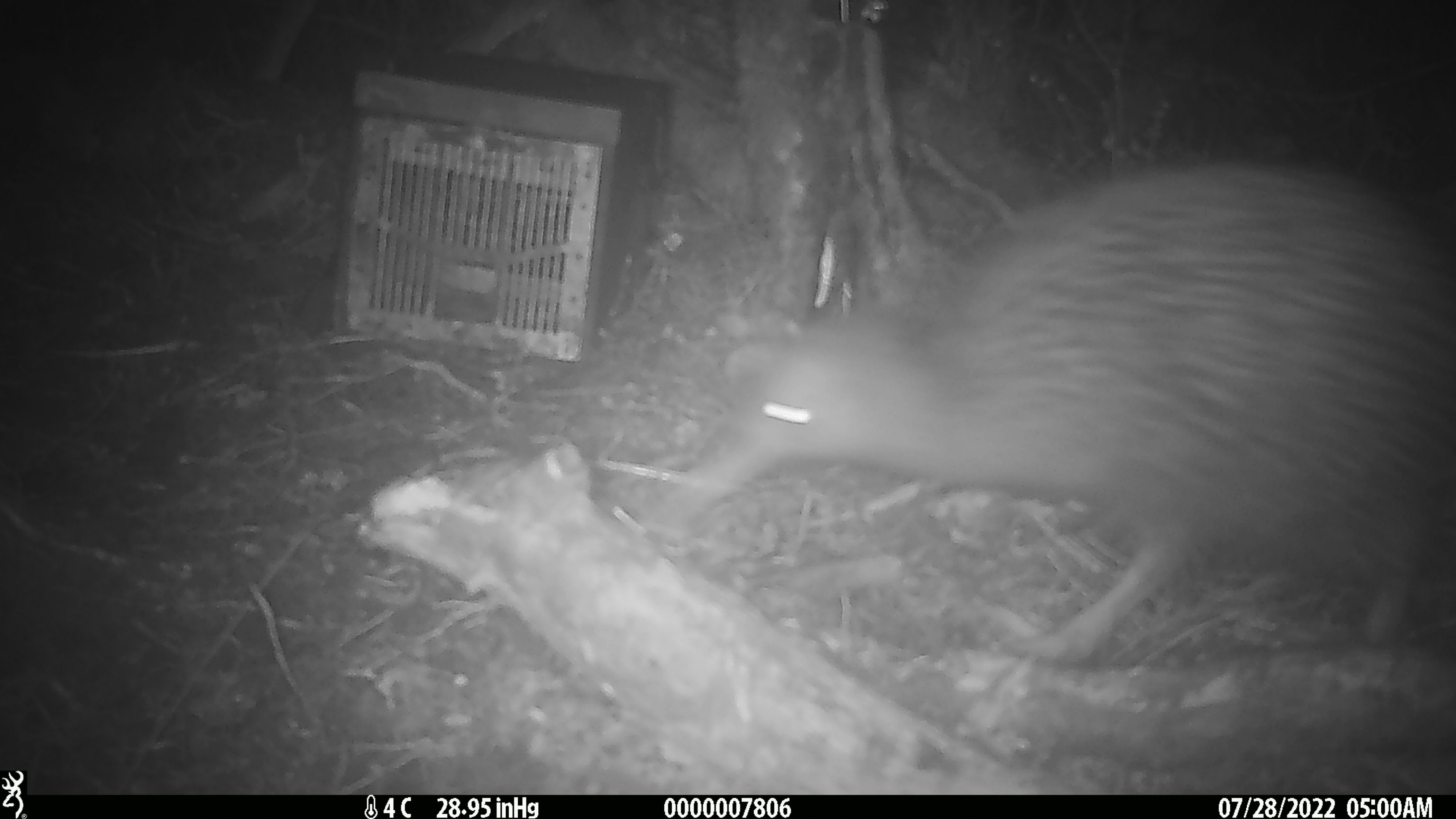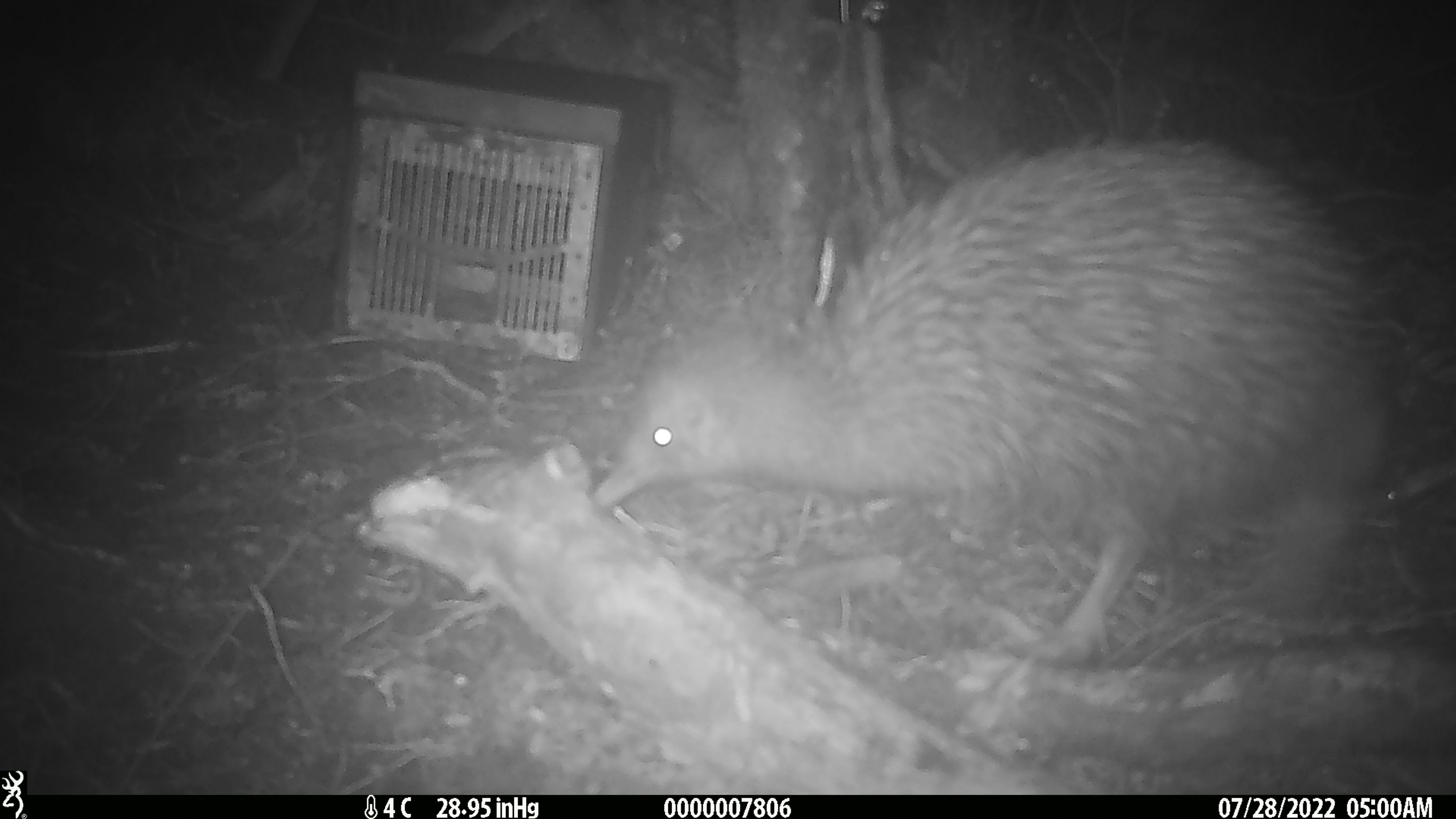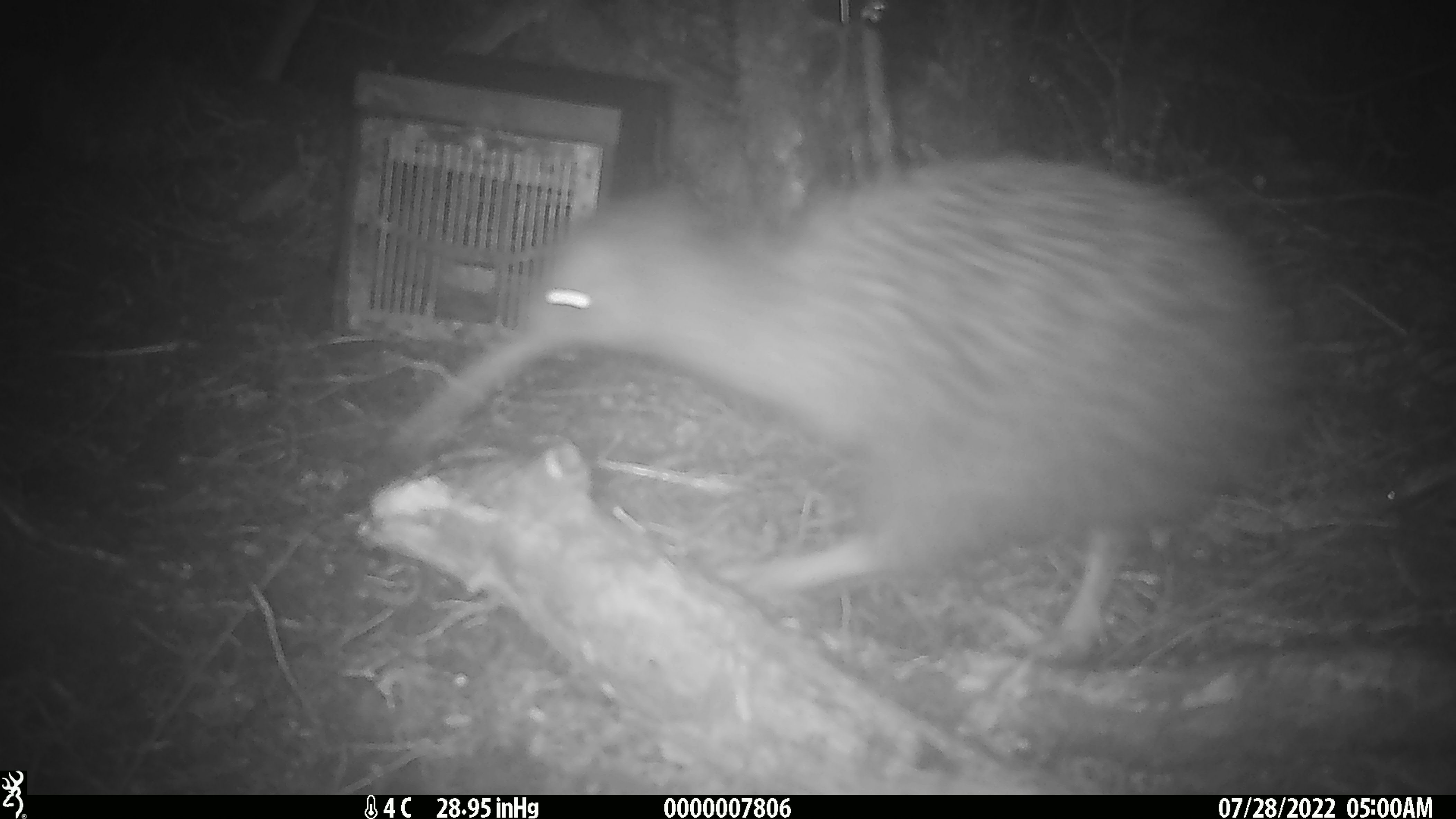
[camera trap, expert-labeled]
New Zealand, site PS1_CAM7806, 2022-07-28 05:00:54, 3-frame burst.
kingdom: Animalia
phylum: Chordata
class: Aves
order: Apterygiformes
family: Apterygidae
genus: Apteryx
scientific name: Apteryx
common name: kiwi